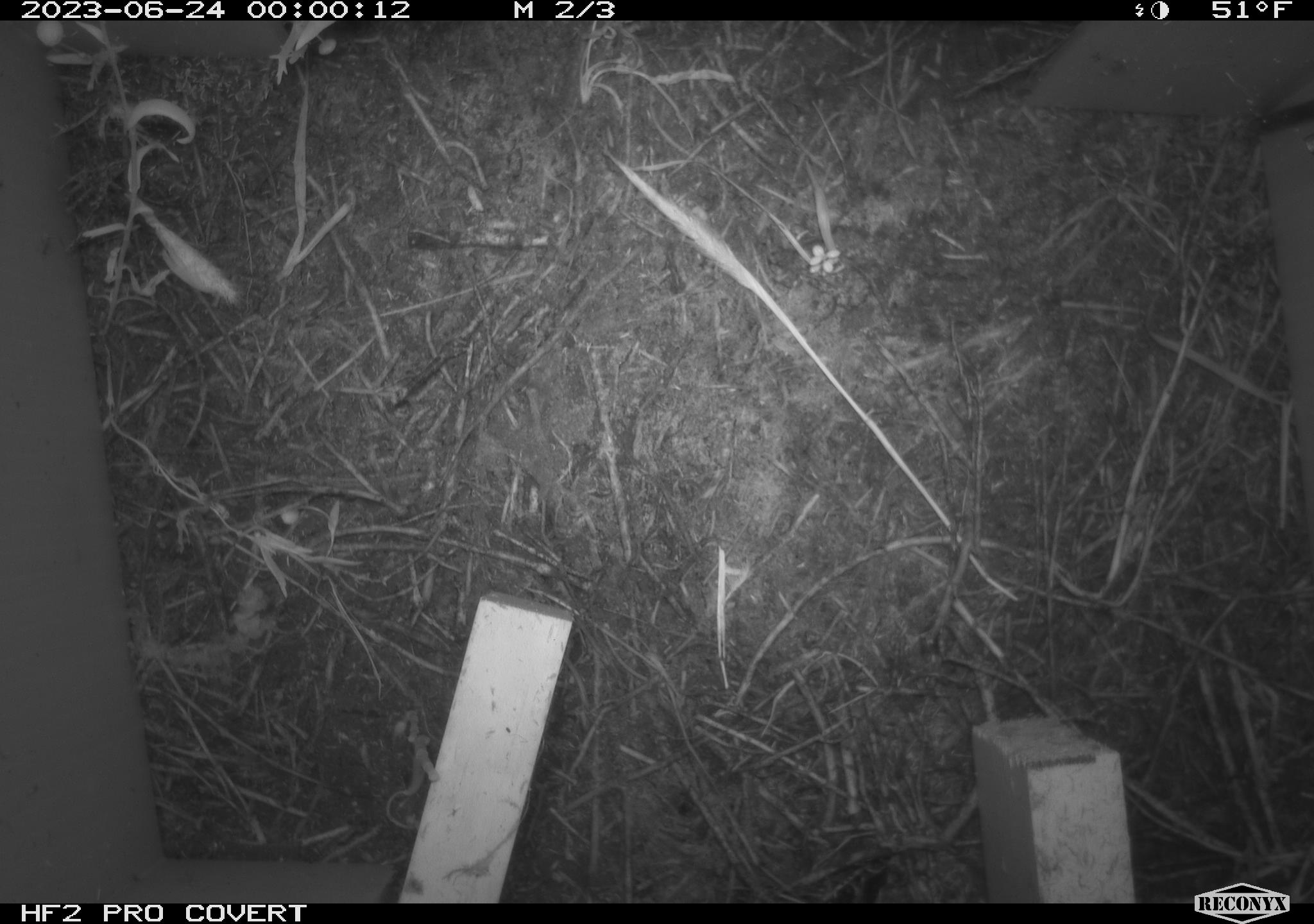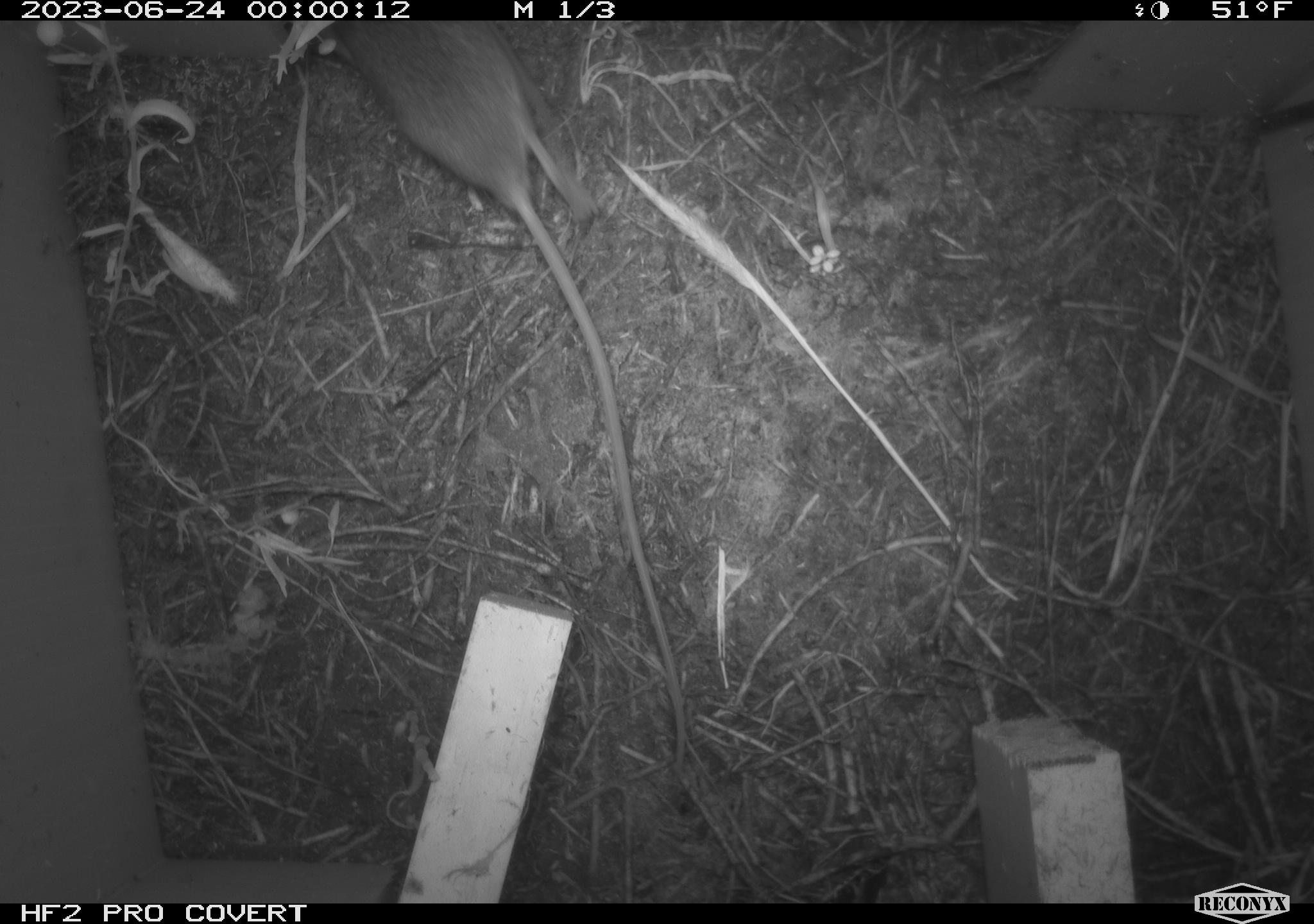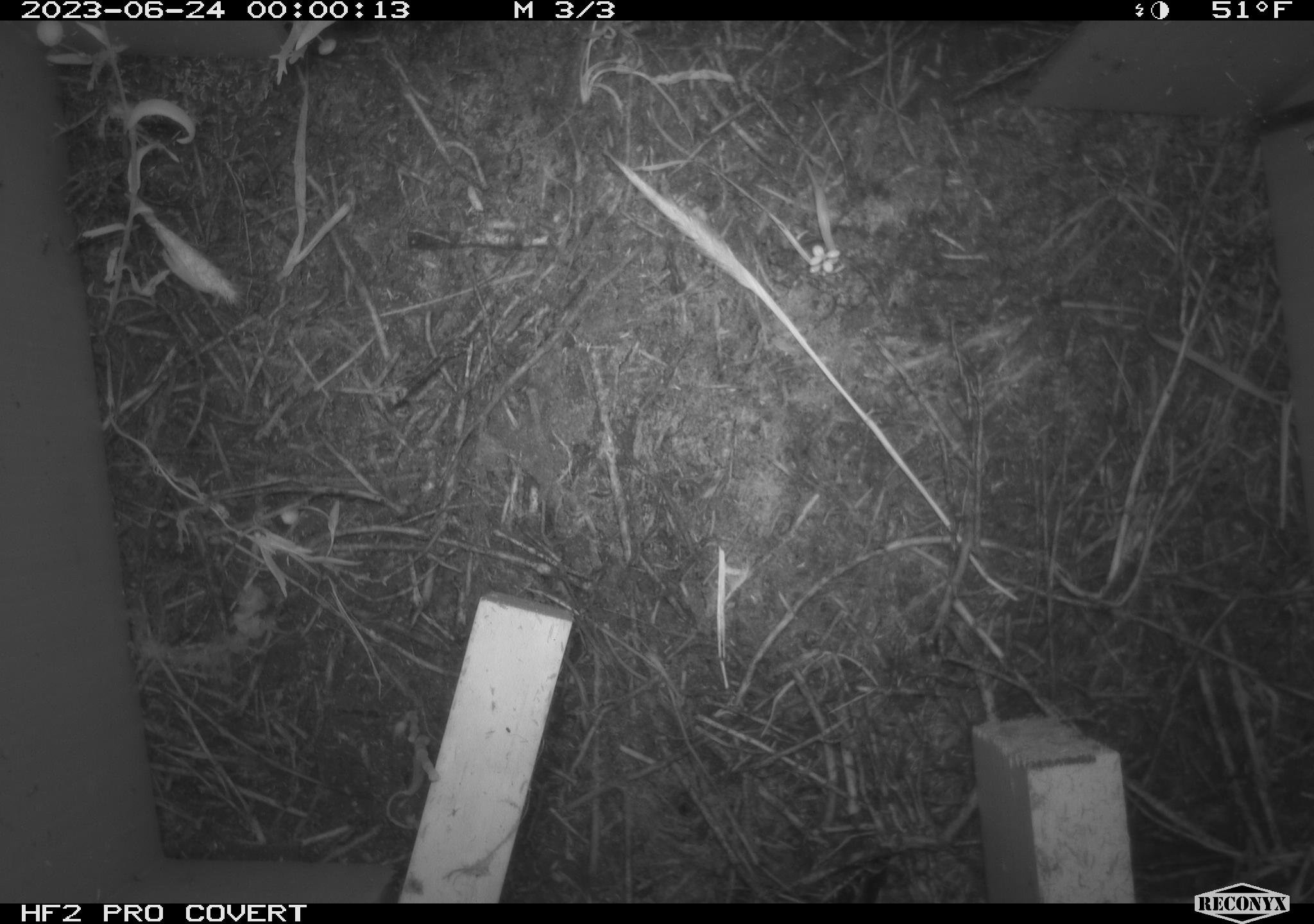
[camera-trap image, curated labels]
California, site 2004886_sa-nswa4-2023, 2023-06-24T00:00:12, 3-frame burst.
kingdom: Animalia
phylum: Chordata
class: Mammalia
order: Rodentia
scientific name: Rodentia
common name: mouse species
Mouse species (Rodentia).